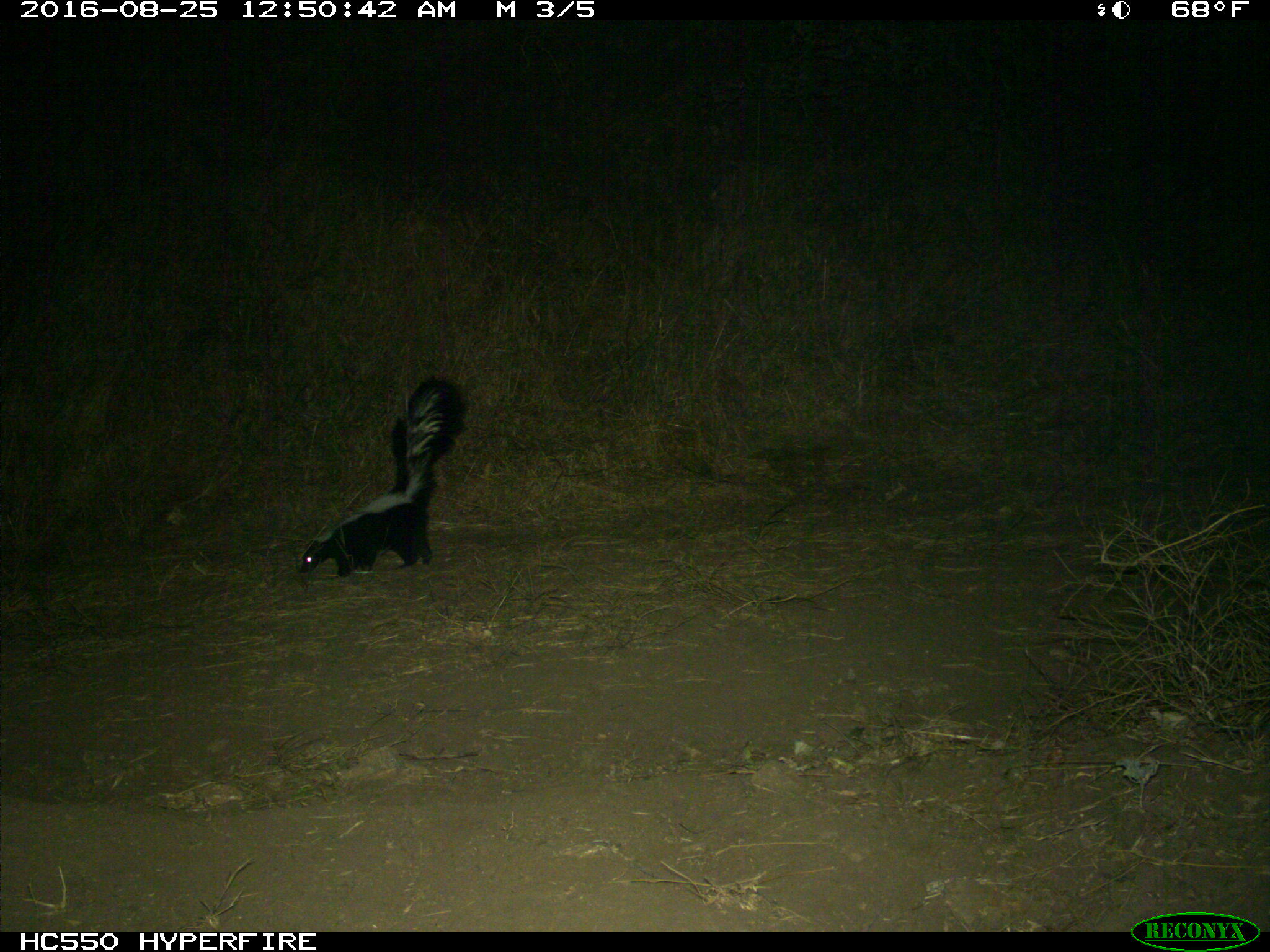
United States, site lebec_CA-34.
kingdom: Animalia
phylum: Chordata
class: Mammalia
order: Carnivora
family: Mephitidae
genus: Mephitis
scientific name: Mephitis mephitis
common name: striped skunk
Mephitis mephitis (striped skunk).